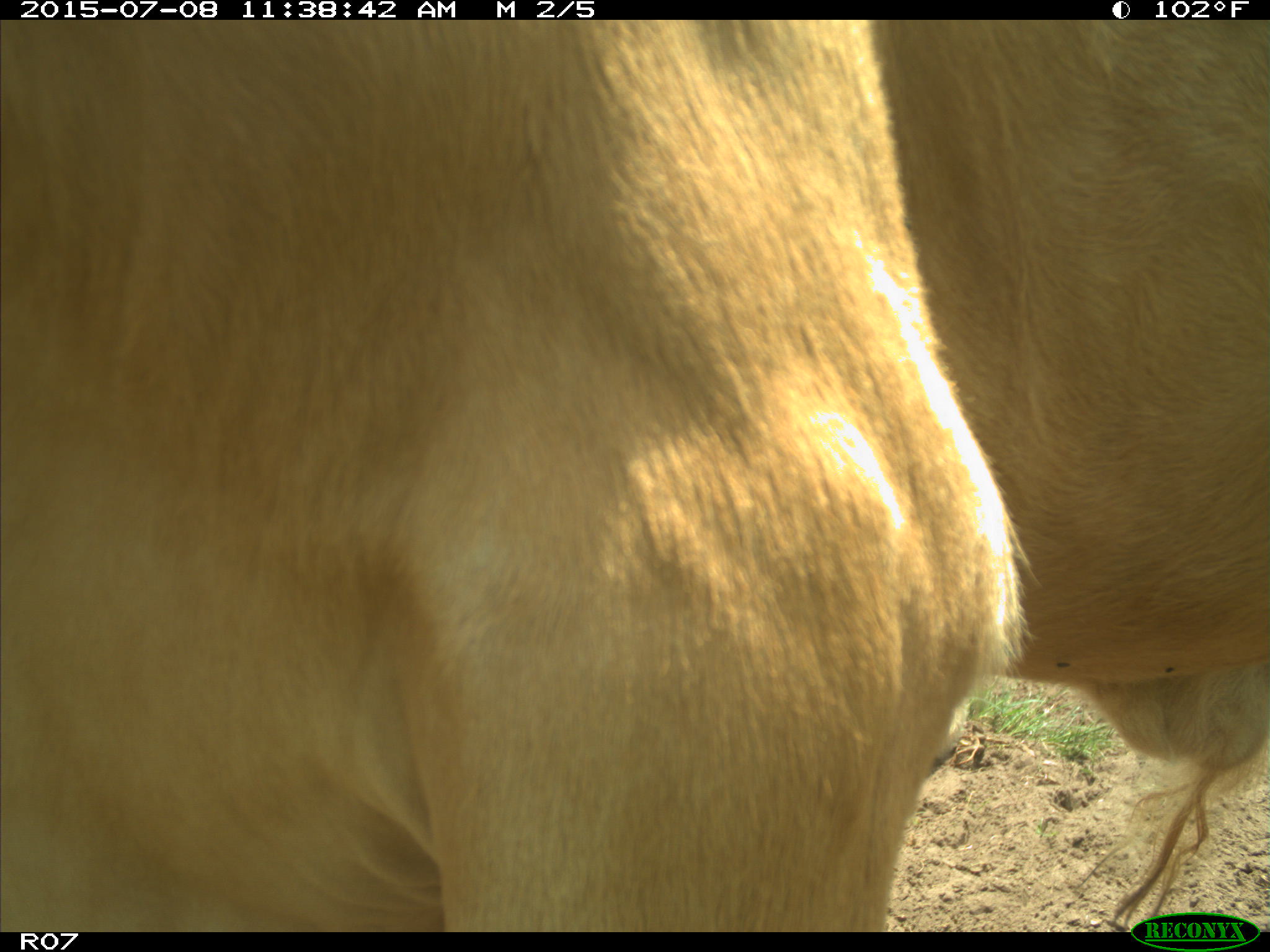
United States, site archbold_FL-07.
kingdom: Animalia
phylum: Chordata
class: Mammalia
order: Artiodactyla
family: Bovidae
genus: Bos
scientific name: Bos taurus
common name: domestic cow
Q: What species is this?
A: Bos taurus (domestic cow).